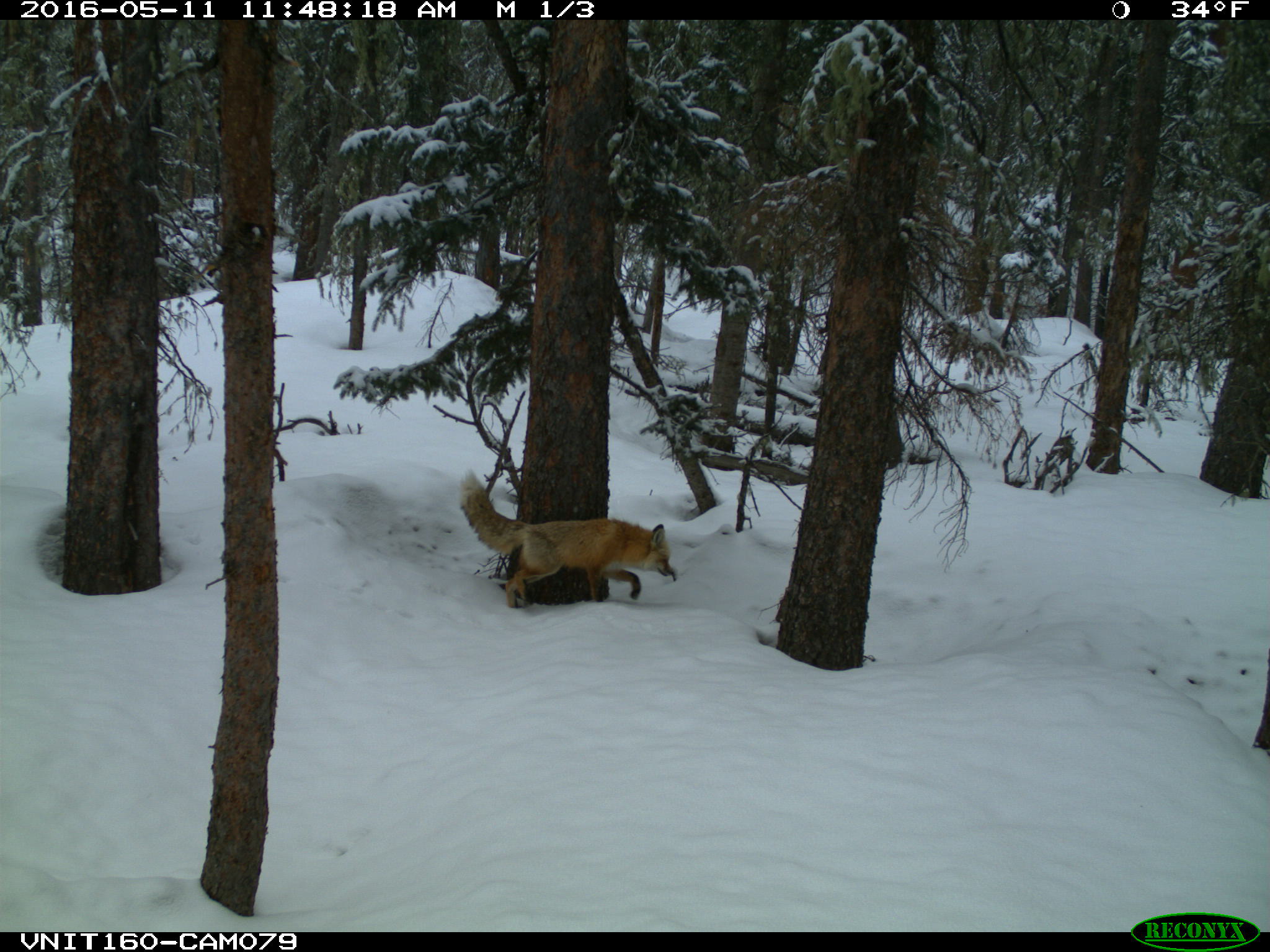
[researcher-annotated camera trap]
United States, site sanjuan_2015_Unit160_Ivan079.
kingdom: Animalia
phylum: Chordata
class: Mammalia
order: Carnivora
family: Canidae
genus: Vulpes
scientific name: Vulpes vulpes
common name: red fox